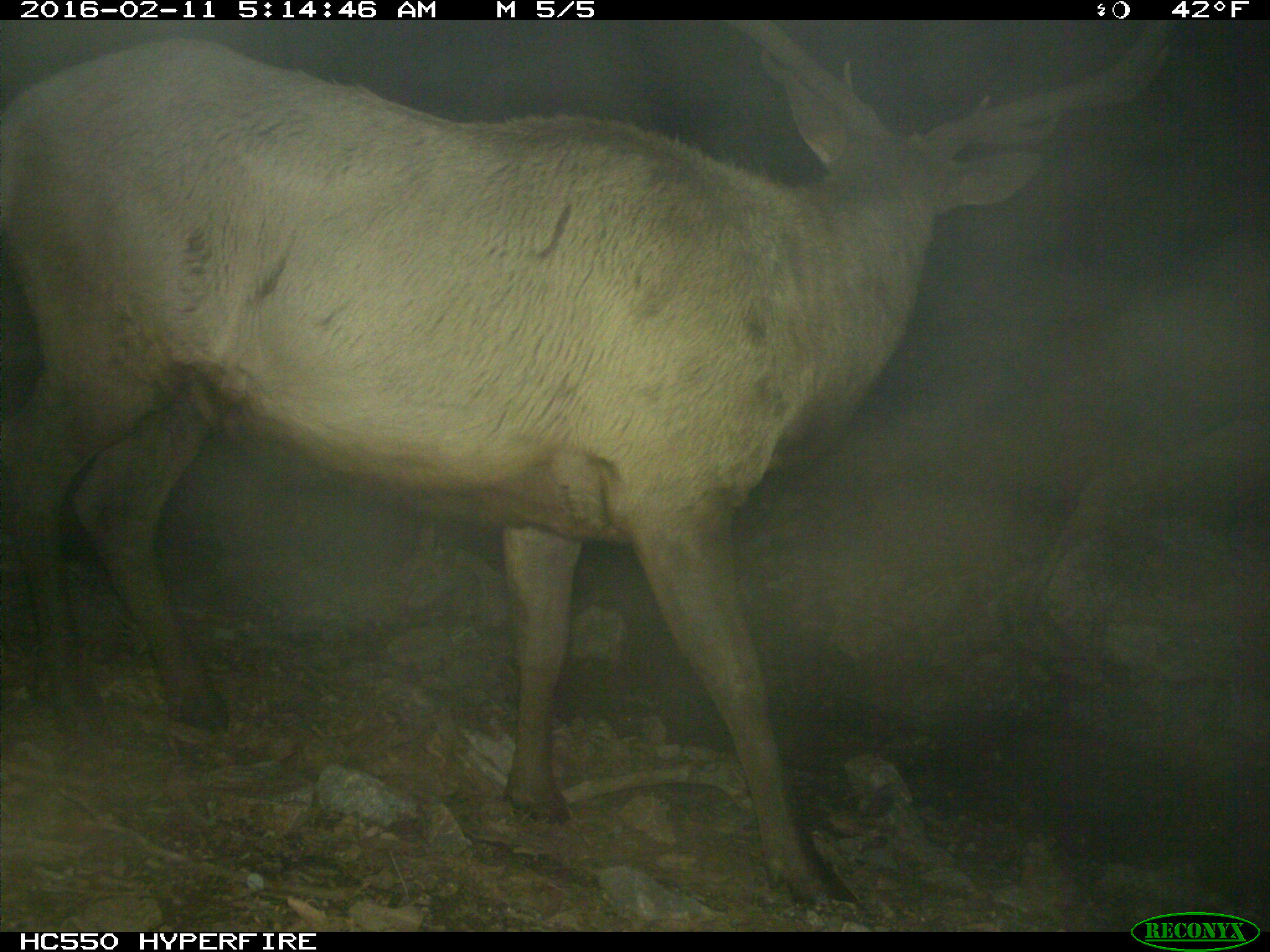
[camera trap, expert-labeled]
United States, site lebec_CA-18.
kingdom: Animalia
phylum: Chordata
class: Mammalia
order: Artiodactyla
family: Cervidae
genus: Cervus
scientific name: Cervus canadensis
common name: elk